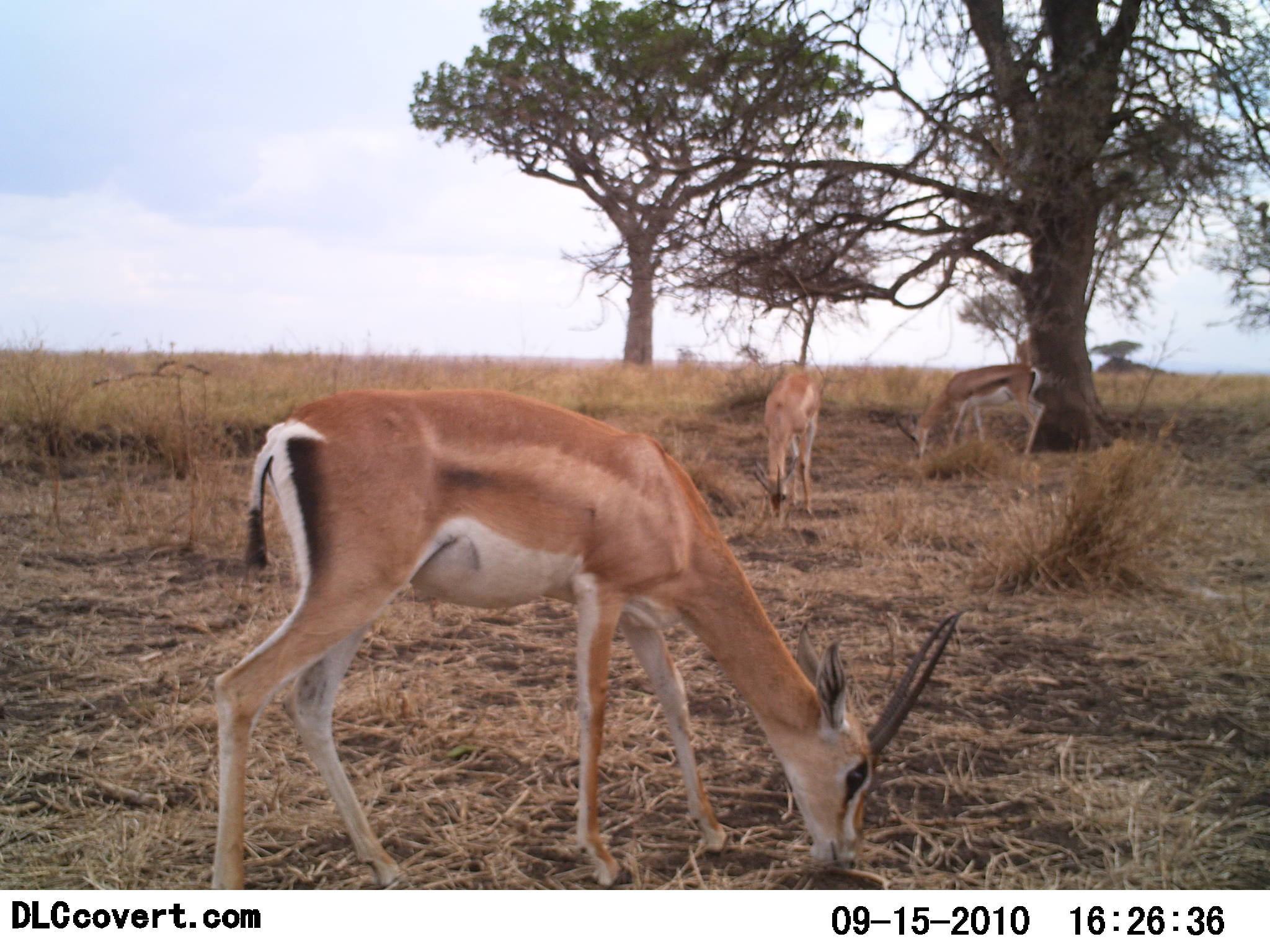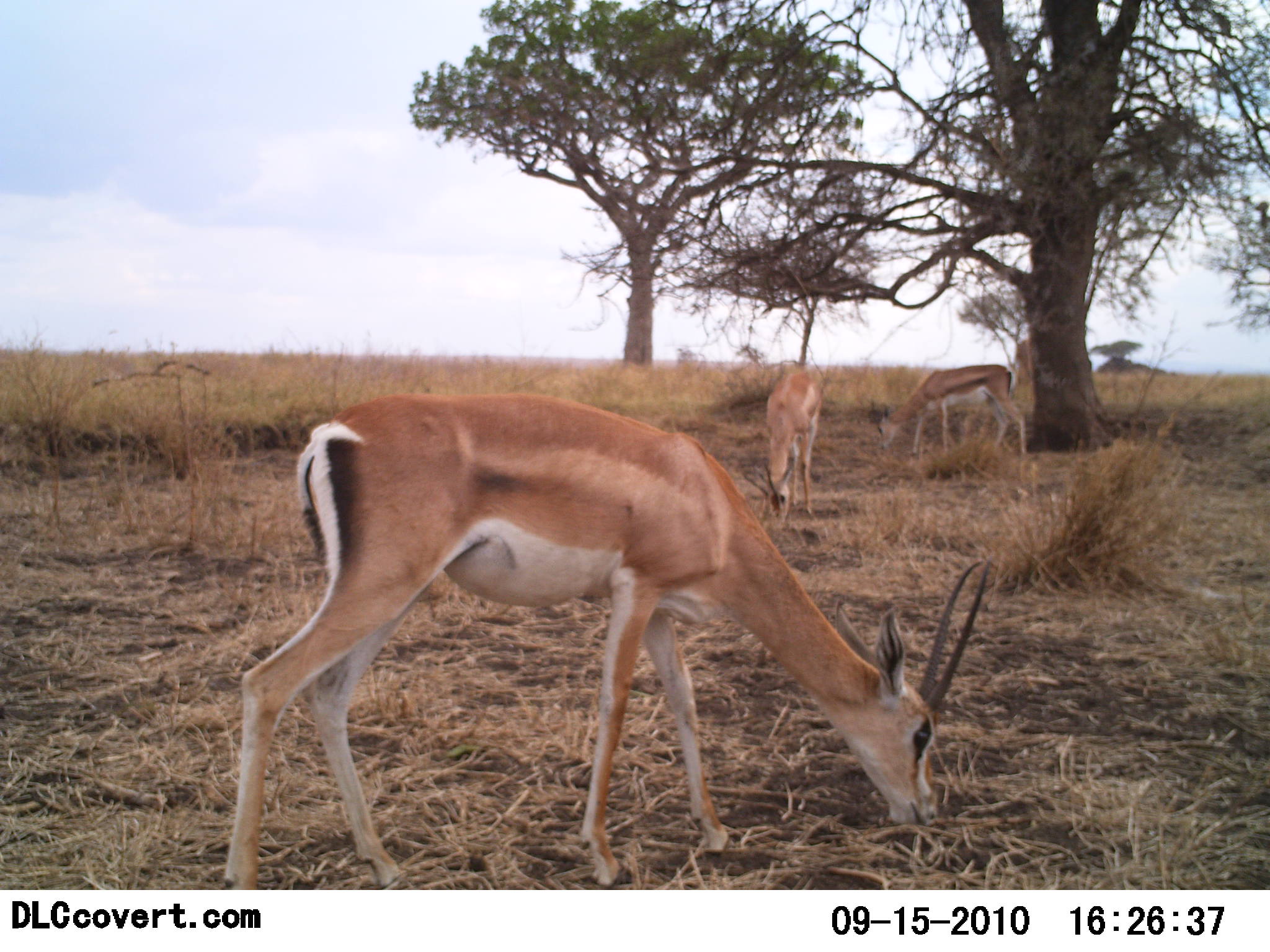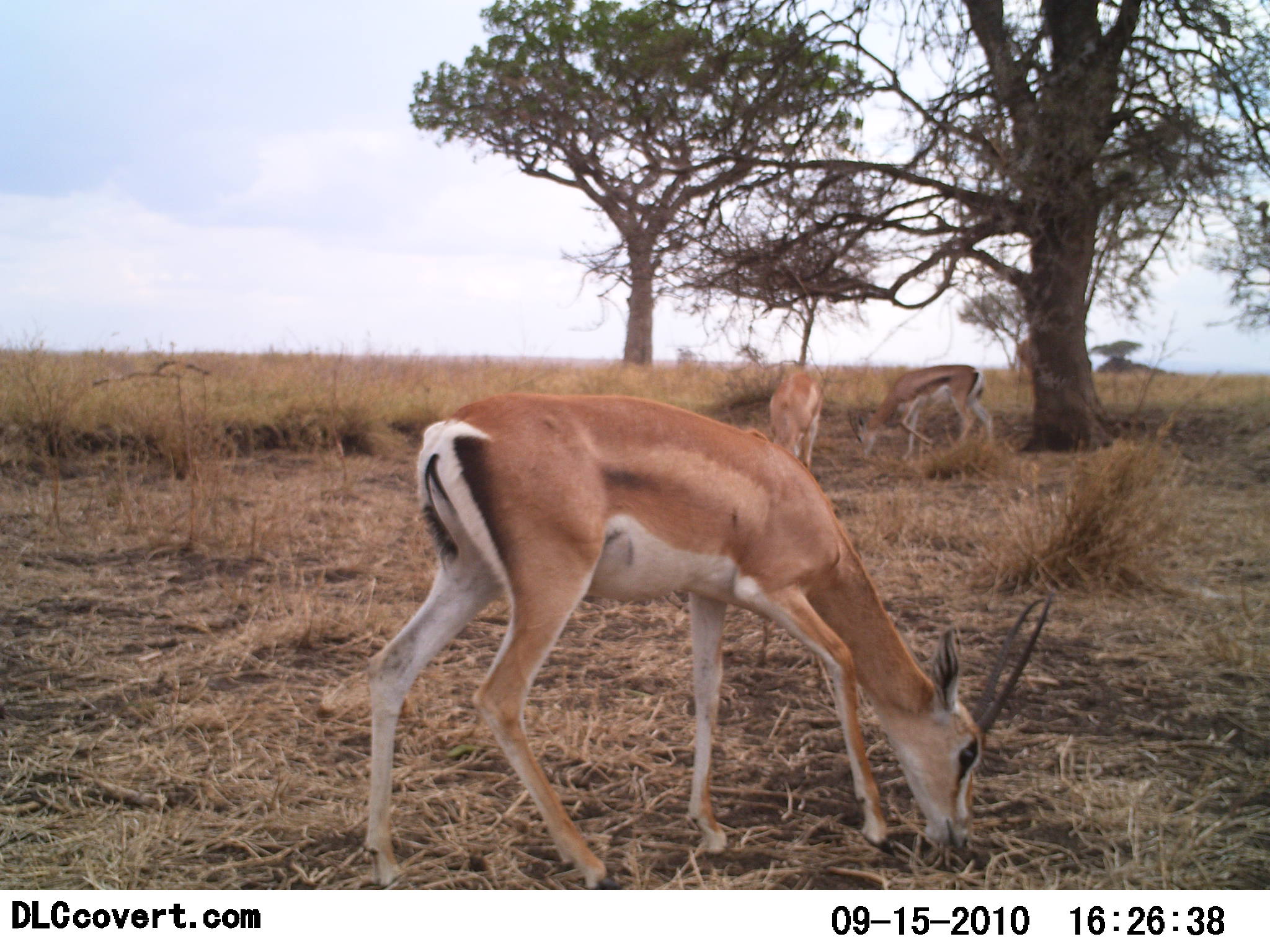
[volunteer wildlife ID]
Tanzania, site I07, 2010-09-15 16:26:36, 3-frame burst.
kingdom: Animalia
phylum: Chordata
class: Mammalia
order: Artiodactyla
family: Bovidae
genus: Nanger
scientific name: Nanger granti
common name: grant's gazelle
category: gazellegrants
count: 3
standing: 30%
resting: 0%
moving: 10%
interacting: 0%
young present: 0%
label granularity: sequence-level